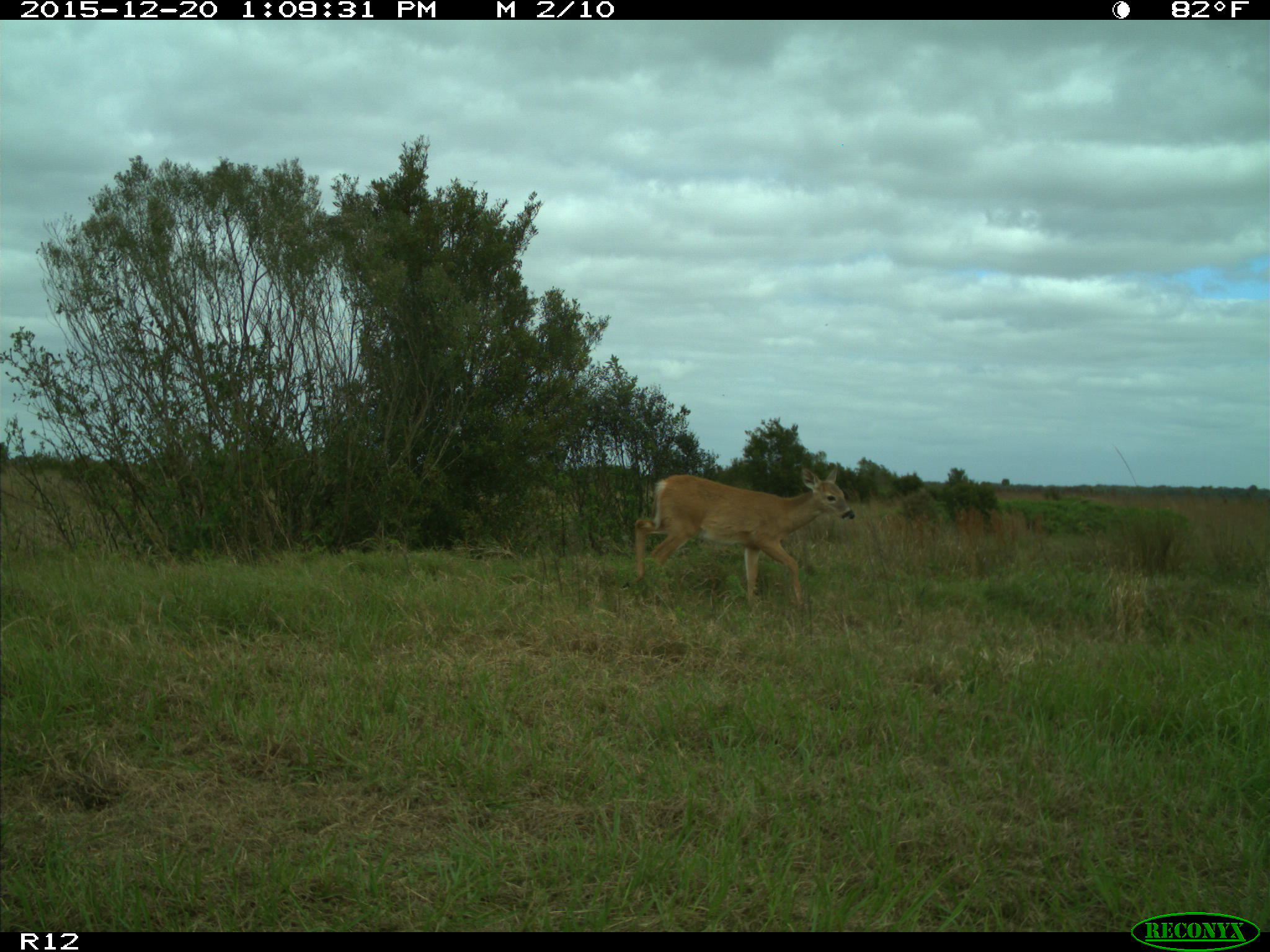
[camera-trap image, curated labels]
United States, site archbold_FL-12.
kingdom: Animalia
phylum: Chordata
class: Mammalia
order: Artiodactyla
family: Cervidae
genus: Odocoileus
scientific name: Odocoileus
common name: deer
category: unidentified deer